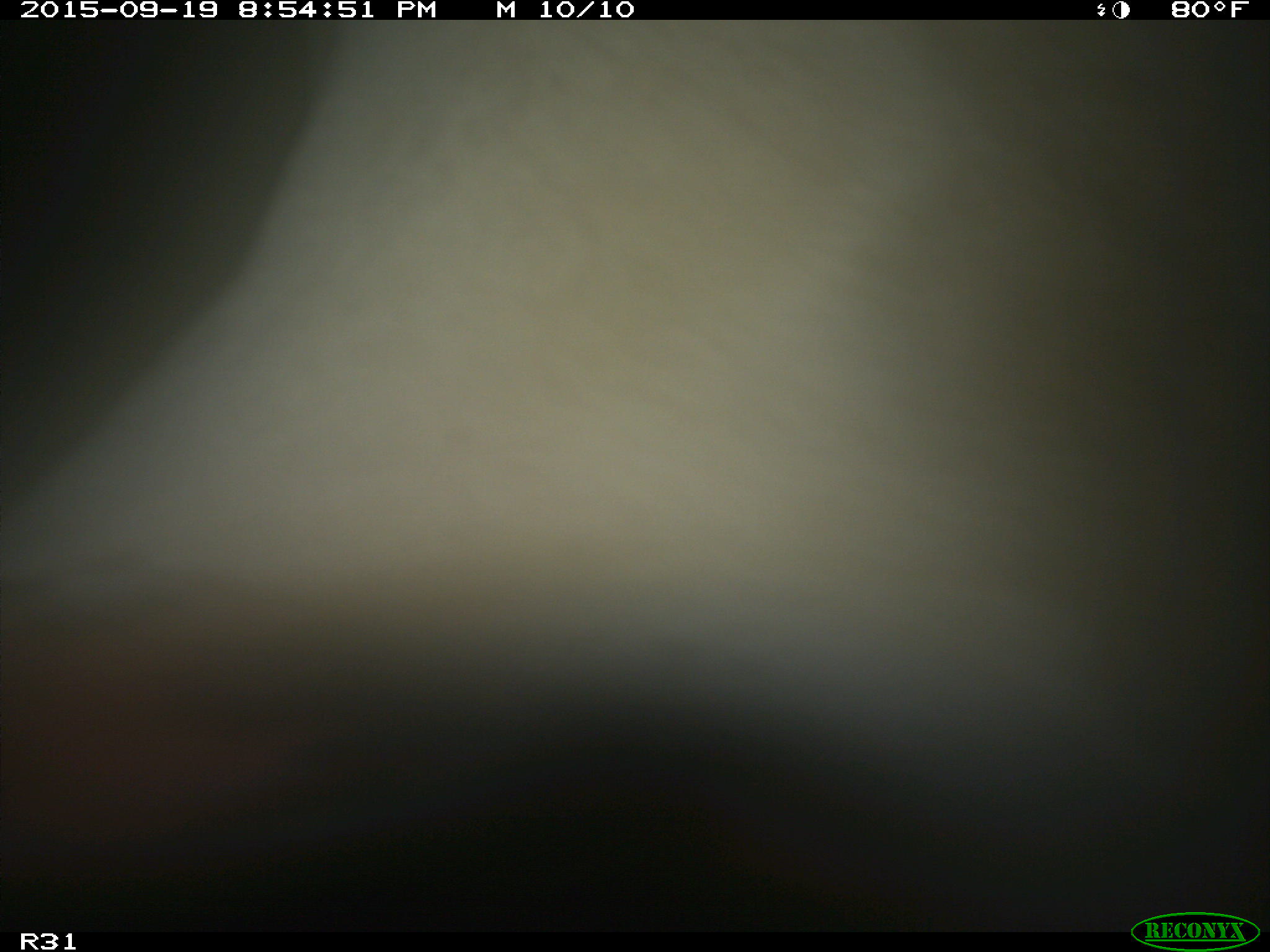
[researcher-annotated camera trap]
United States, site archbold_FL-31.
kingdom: Animalia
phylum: Chordata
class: Mammalia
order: Artiodactyla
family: Bovidae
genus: Bos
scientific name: Bos taurus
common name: domestic cow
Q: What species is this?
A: Bos taurus (domestic cow).